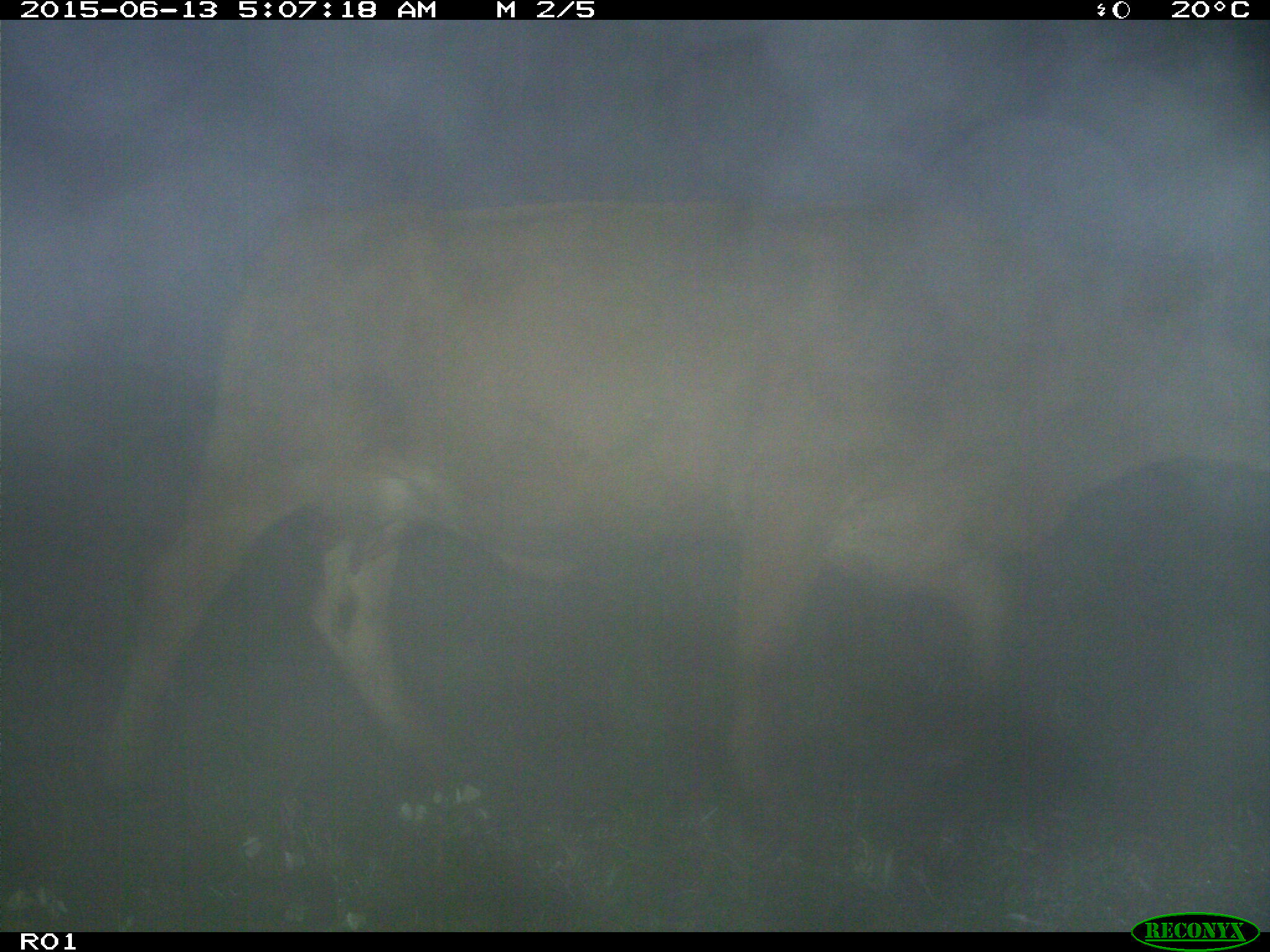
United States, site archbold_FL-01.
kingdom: Animalia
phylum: Chordata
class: Mammalia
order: Artiodactyla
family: Bovidae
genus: Bos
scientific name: Bos taurus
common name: domestic cow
Bos taurus (domestic cow).